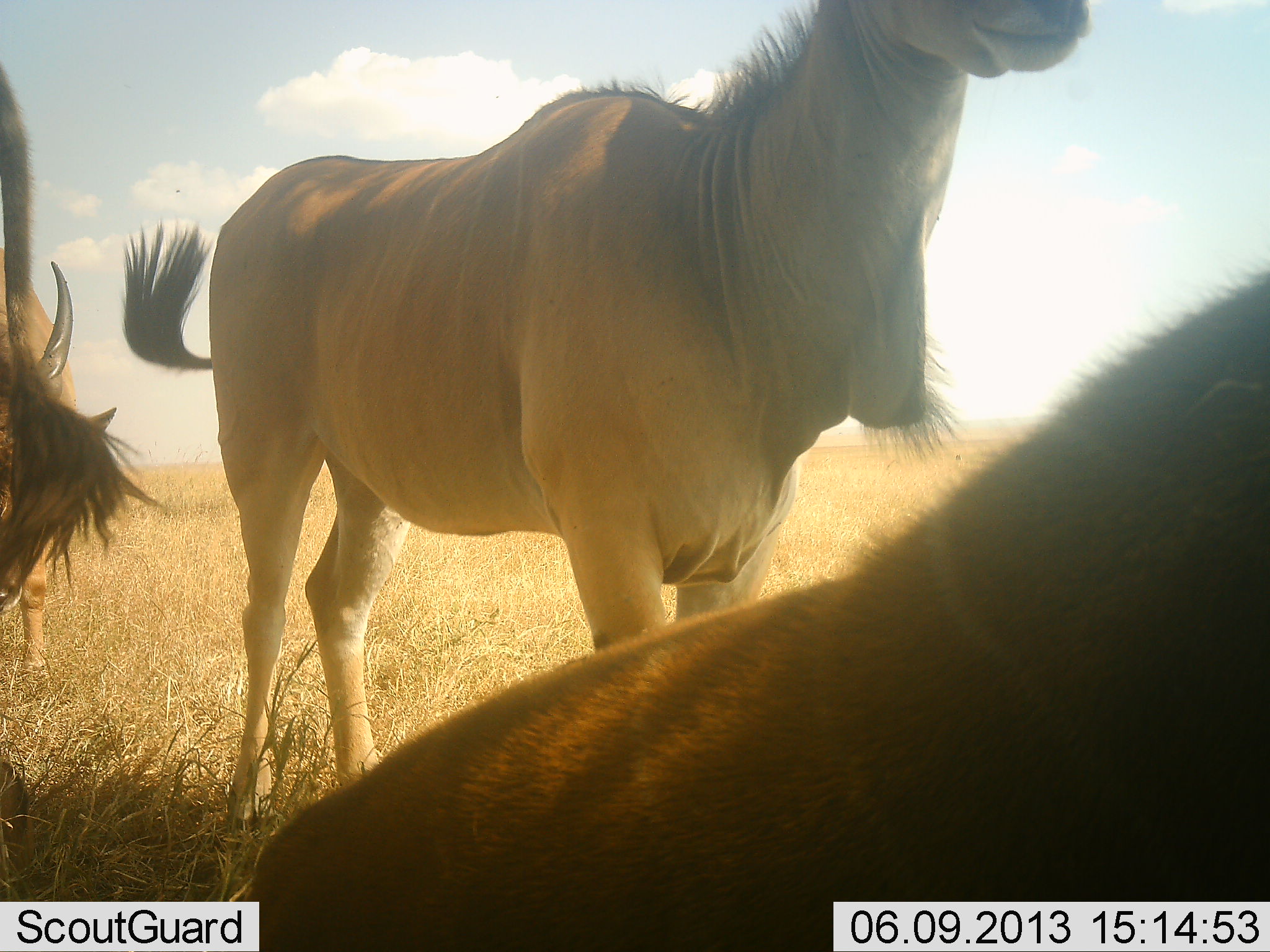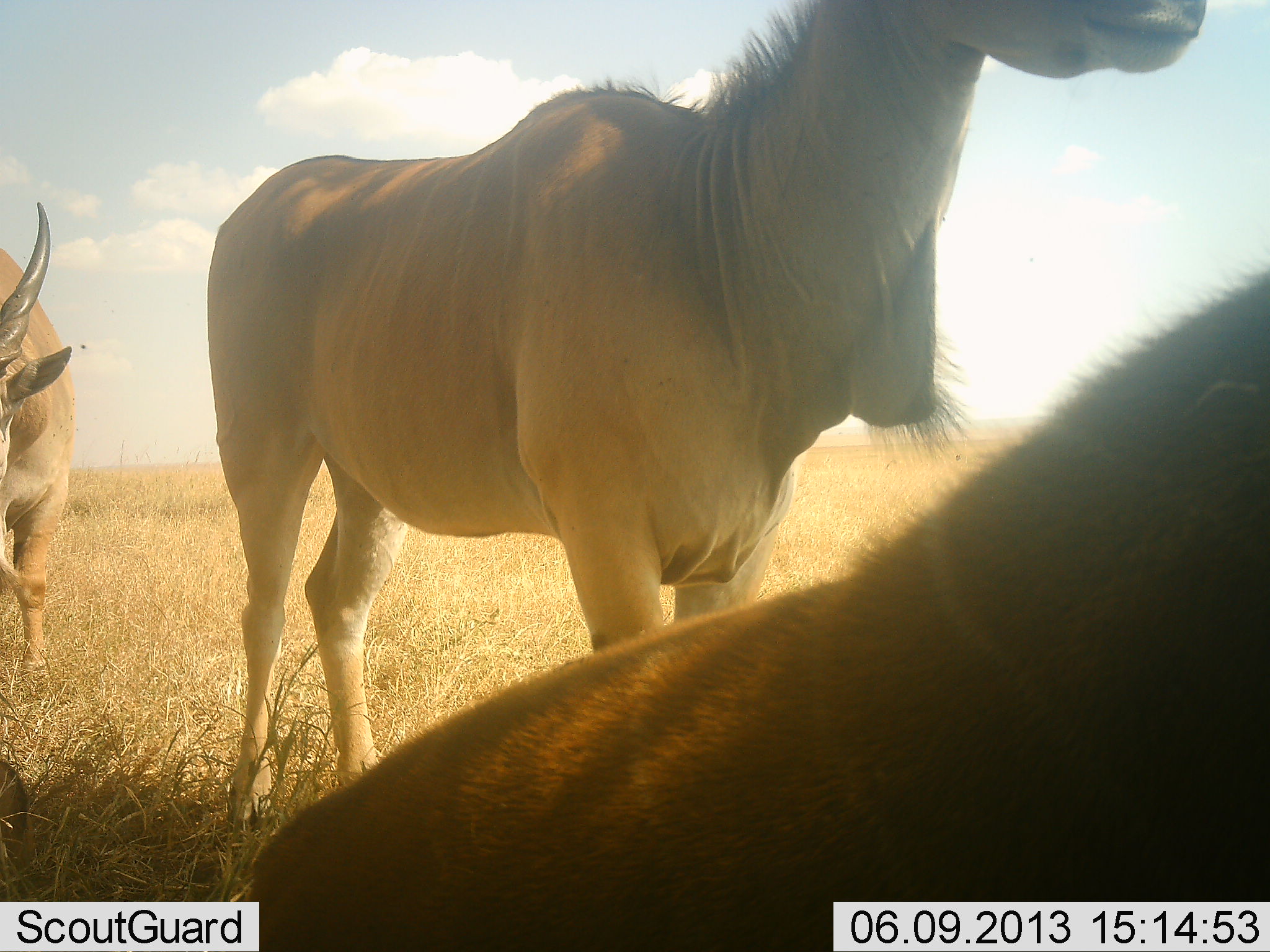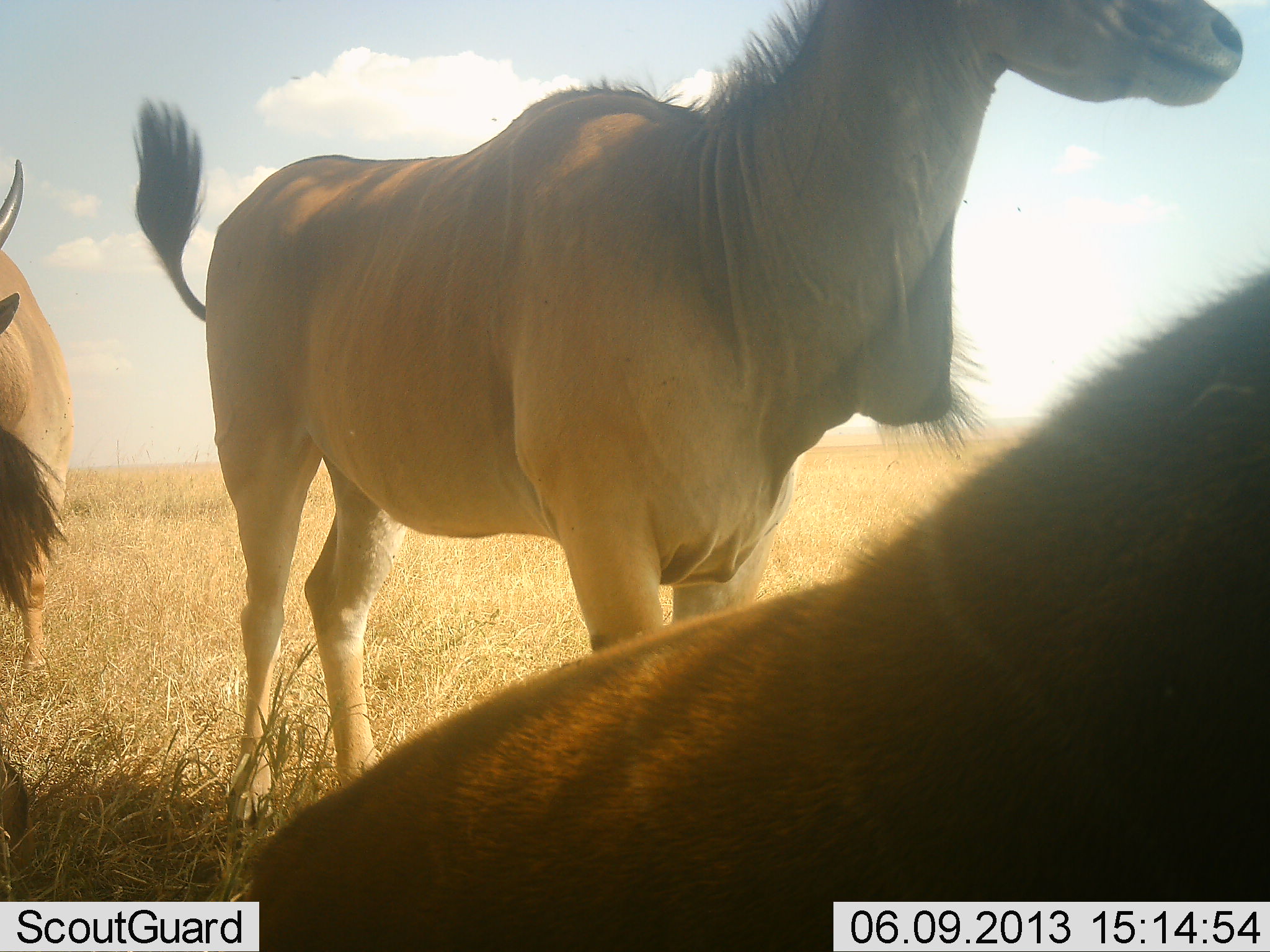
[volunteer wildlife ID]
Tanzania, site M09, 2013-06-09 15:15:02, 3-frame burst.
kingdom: Animalia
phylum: Chordata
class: Mammalia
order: Artiodactyla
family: Bovidae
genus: Tragelaphus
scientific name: Tragelaphus oryx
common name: eland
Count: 3.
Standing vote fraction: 90%.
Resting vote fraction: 70%.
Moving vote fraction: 0%.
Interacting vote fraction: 0%.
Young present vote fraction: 0%.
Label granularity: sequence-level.